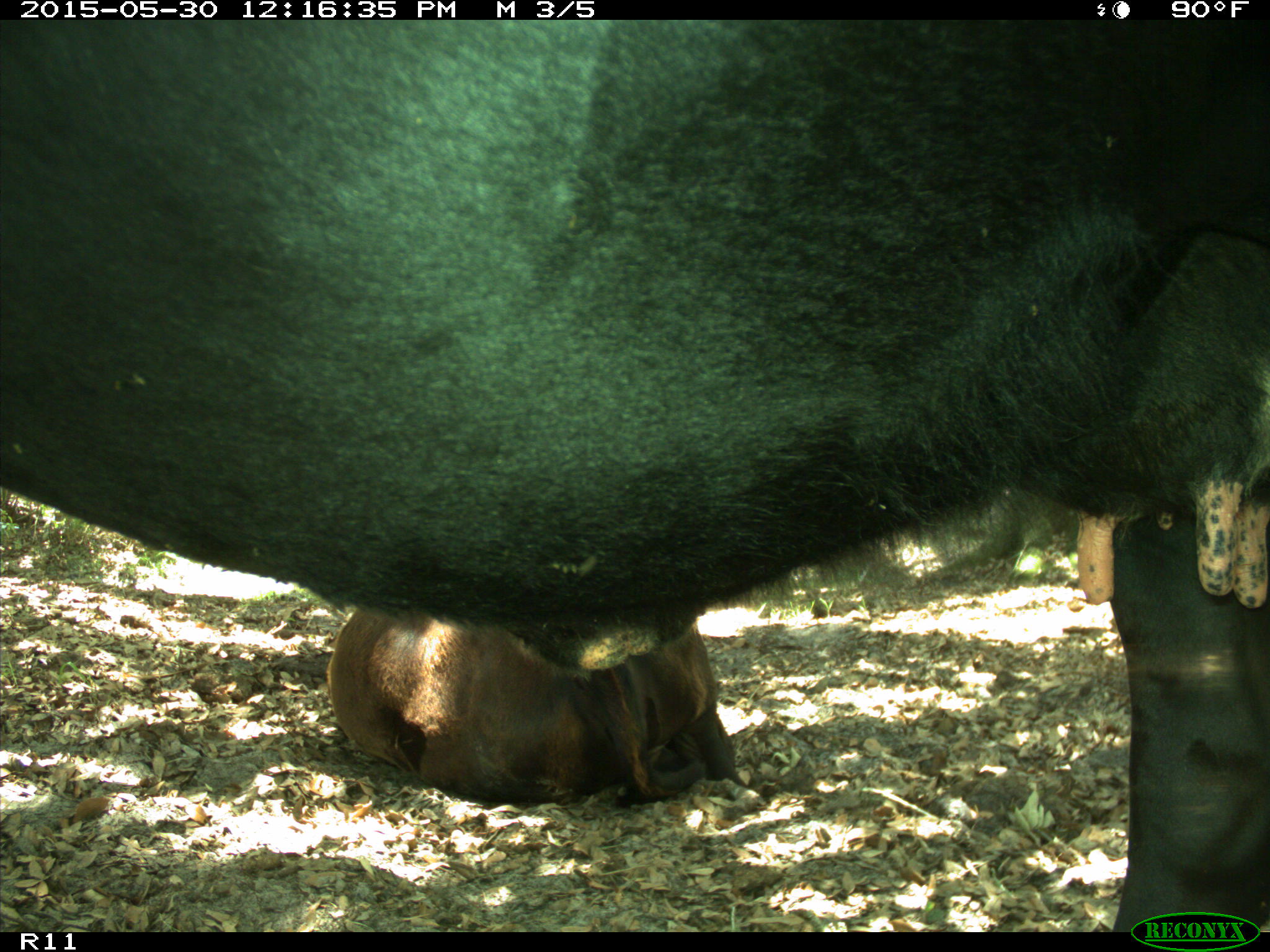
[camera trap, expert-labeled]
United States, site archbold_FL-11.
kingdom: Animalia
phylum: Chordata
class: Mammalia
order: Artiodactyla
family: Bovidae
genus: Bos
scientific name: Bos taurus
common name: domestic cow